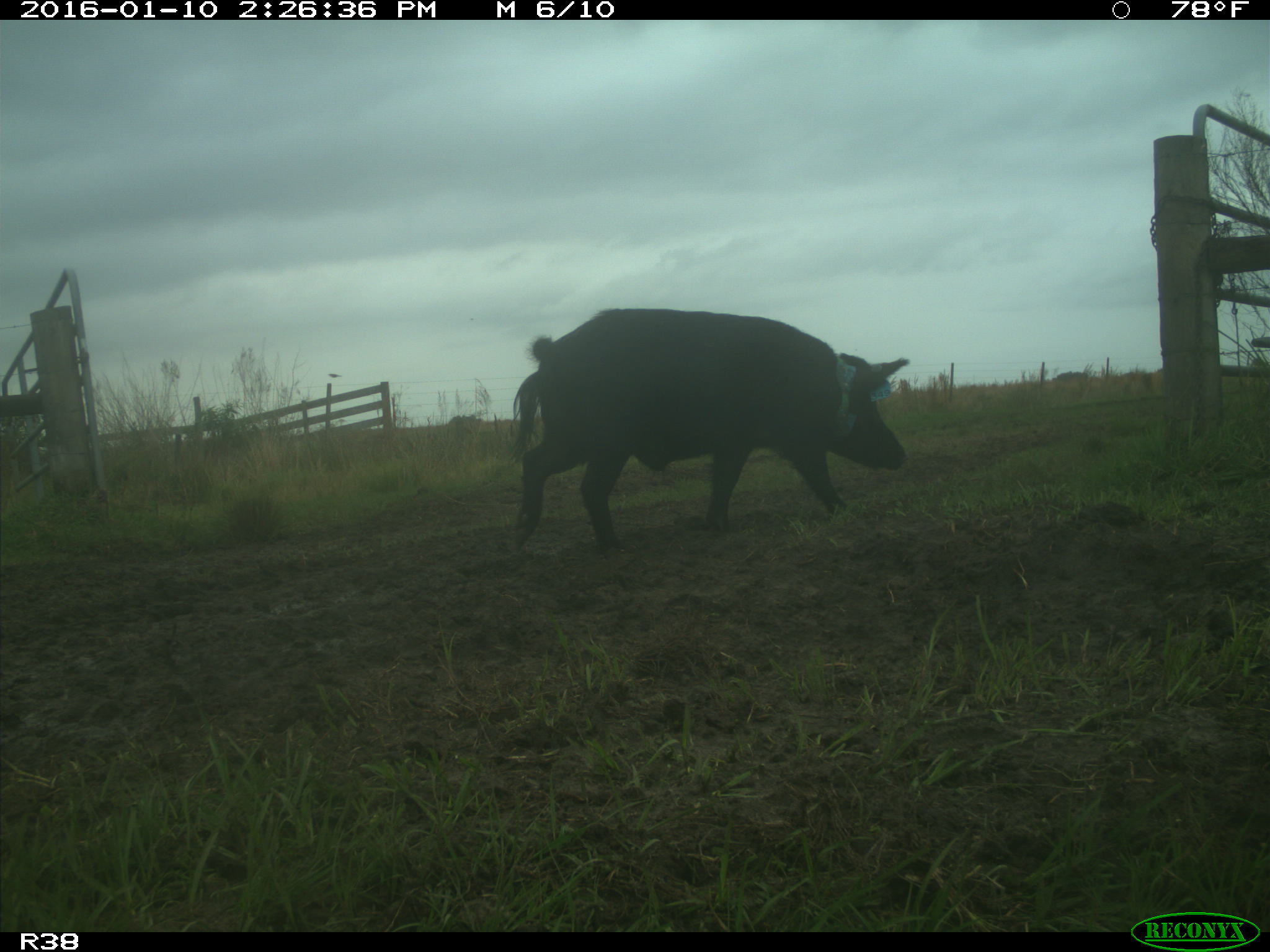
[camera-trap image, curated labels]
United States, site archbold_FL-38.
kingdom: Animalia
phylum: Chordata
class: Mammalia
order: Artiodactyla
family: Suidae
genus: Sus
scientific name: Sus scrofa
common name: wild boar